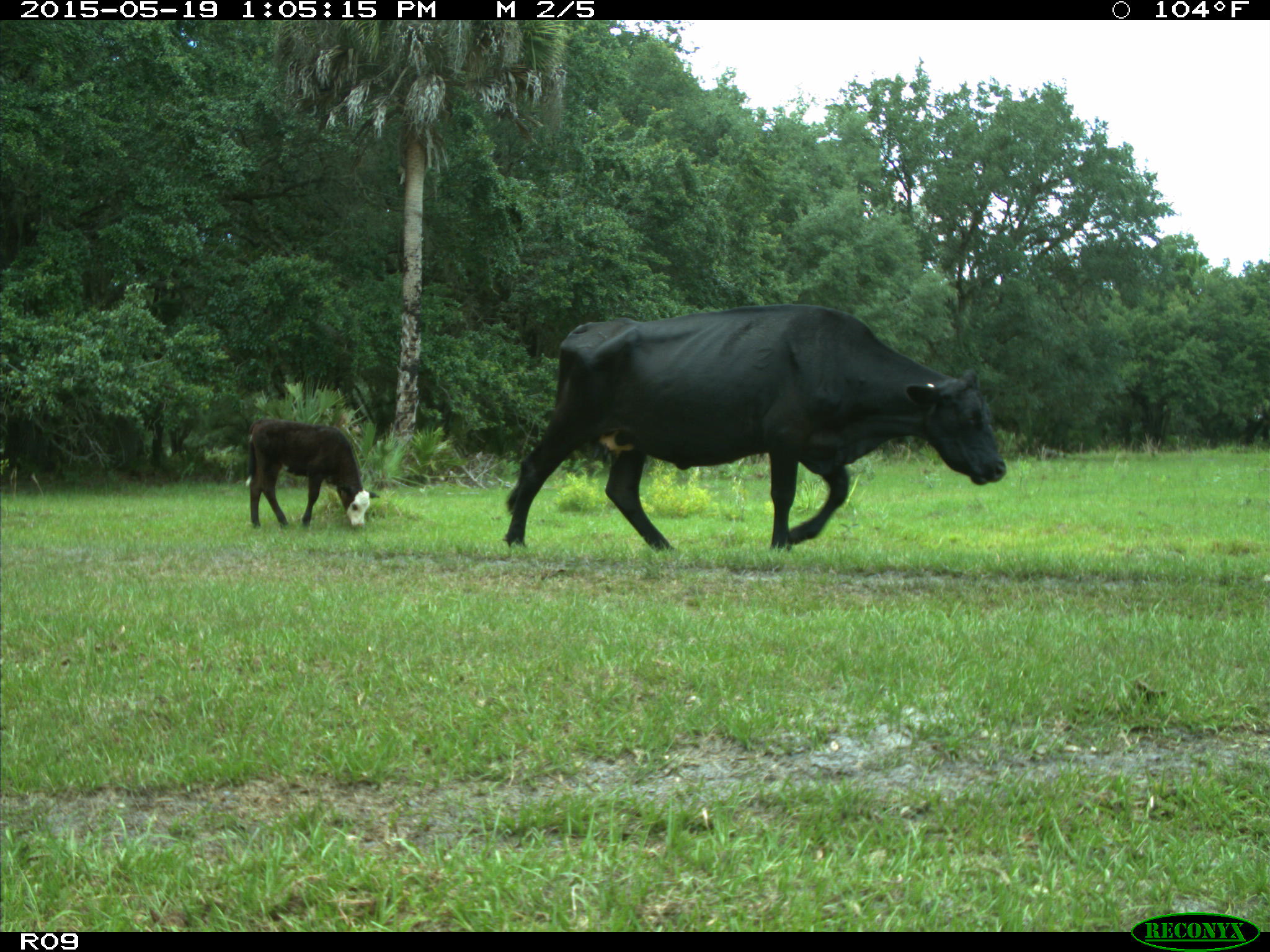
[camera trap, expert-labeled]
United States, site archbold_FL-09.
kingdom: Animalia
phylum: Chordata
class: Mammalia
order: Artiodactyla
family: Bovidae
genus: Bos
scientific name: Bos taurus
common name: domestic cow